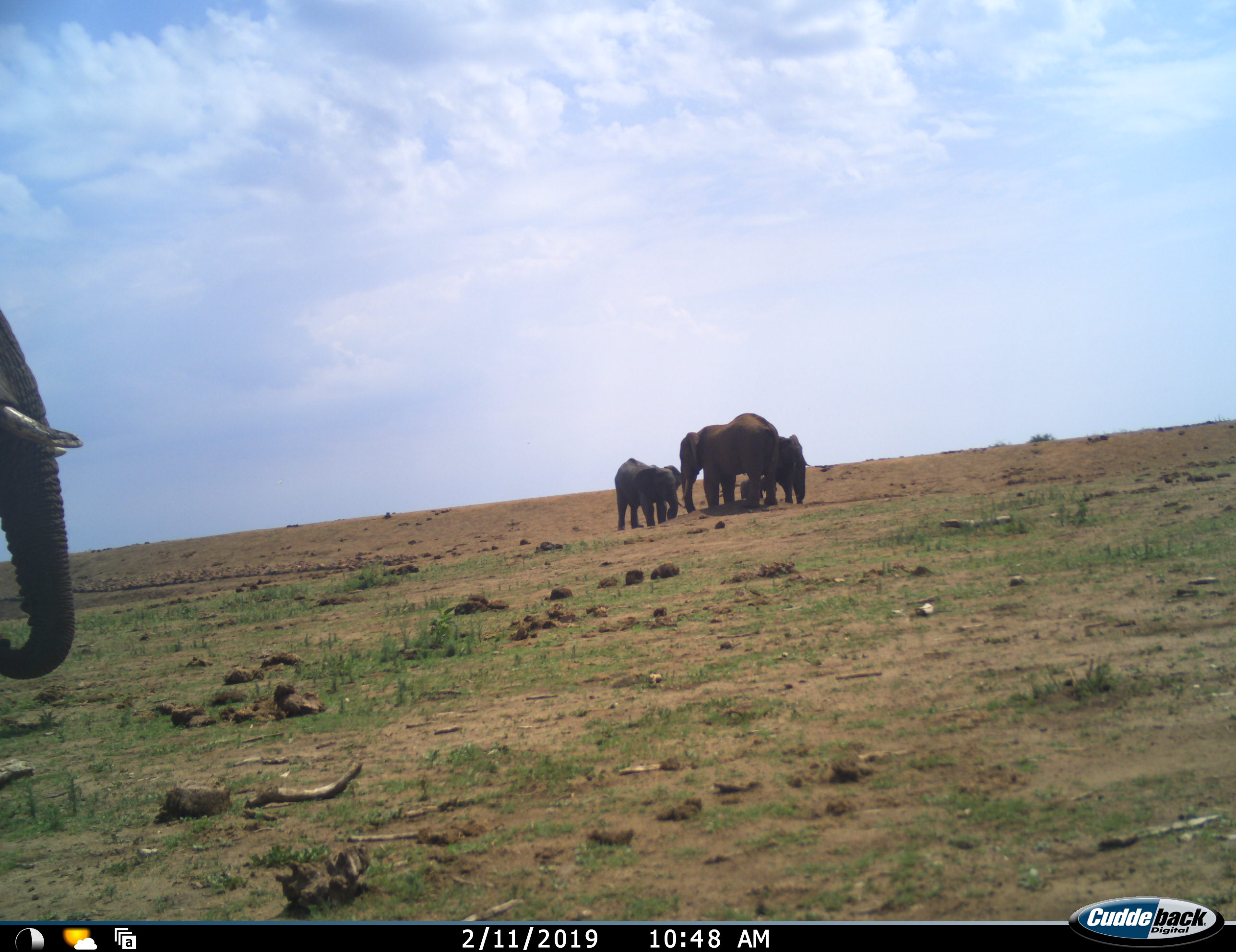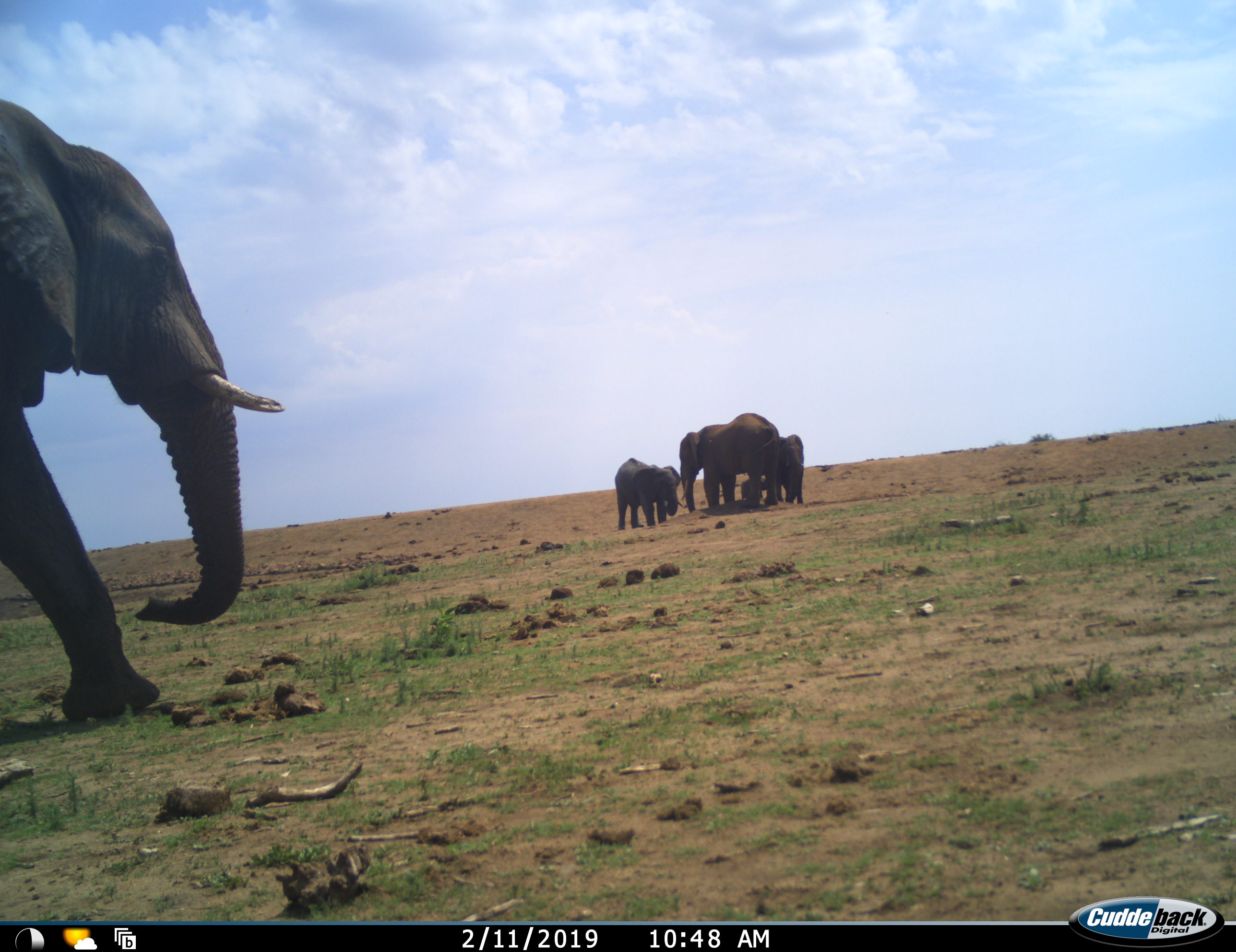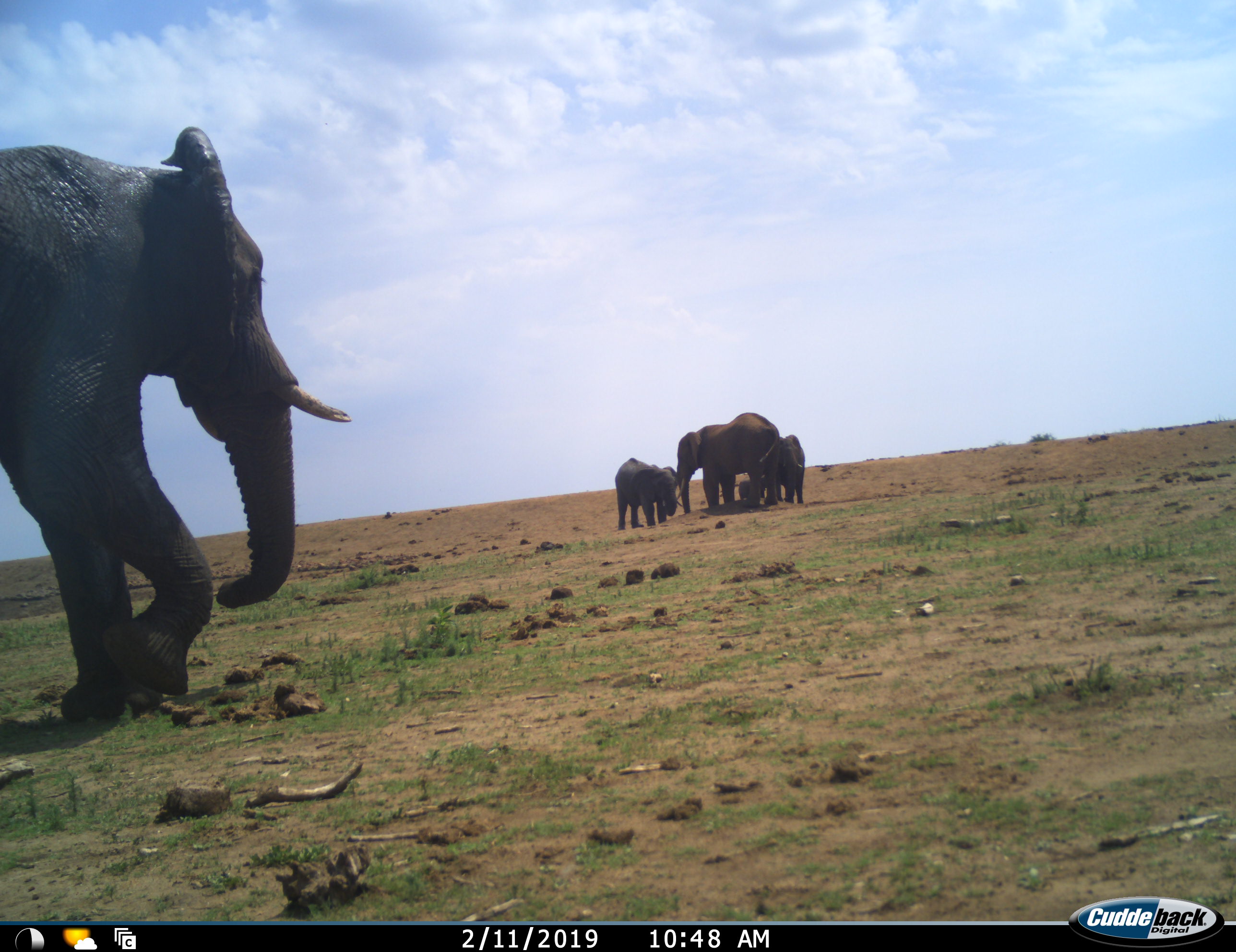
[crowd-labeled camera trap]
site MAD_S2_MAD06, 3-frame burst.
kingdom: Animalia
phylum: Chordata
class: Mammalia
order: Proboscidea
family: Elephantidae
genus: Loxodonta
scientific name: Loxodonta africana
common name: african bush elephant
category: elephant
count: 5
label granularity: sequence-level